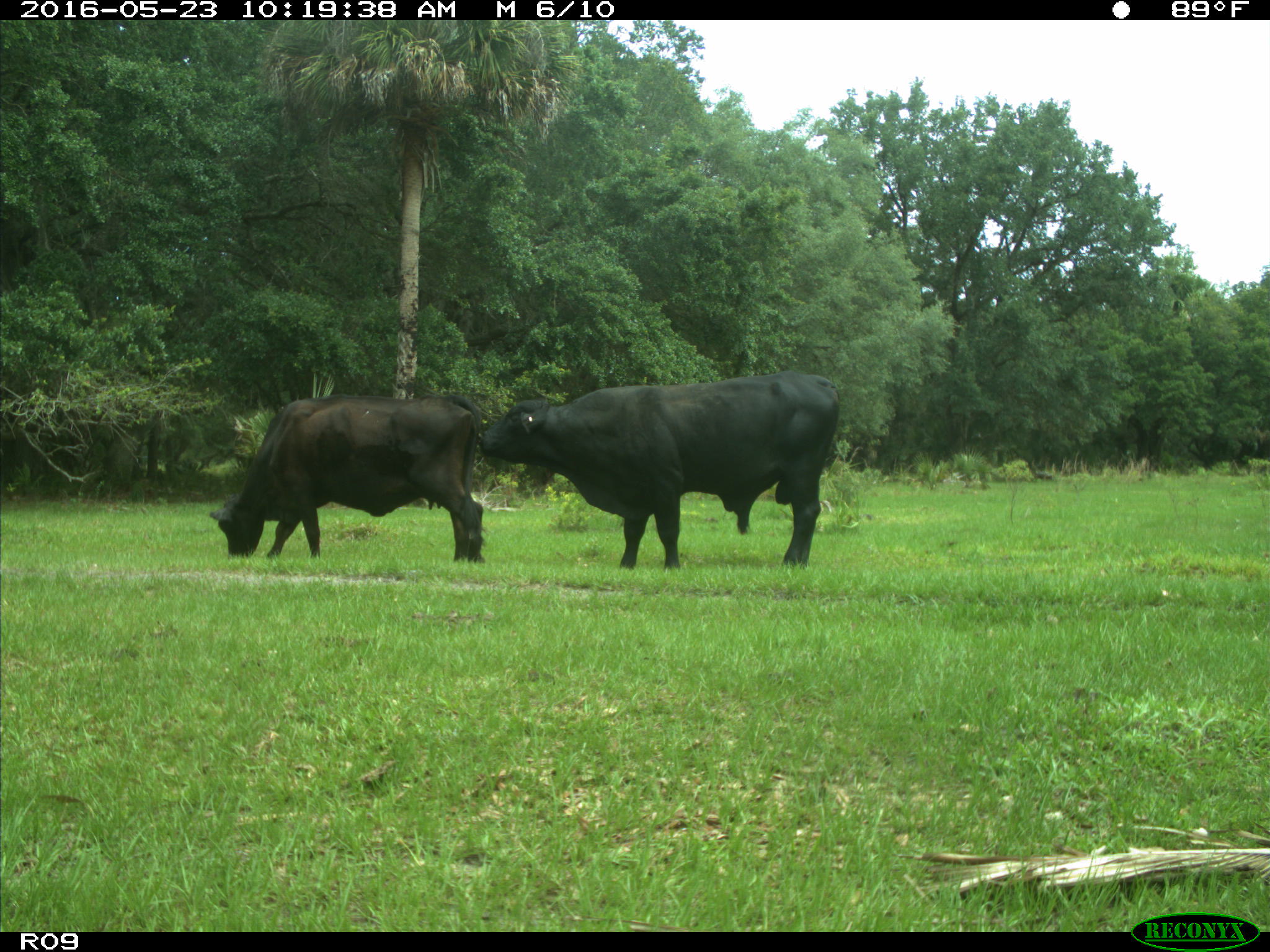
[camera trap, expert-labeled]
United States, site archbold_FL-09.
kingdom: Animalia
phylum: Chordata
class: Mammalia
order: Artiodactyla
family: Bovidae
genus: Bos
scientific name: Bos taurus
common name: domestic cow